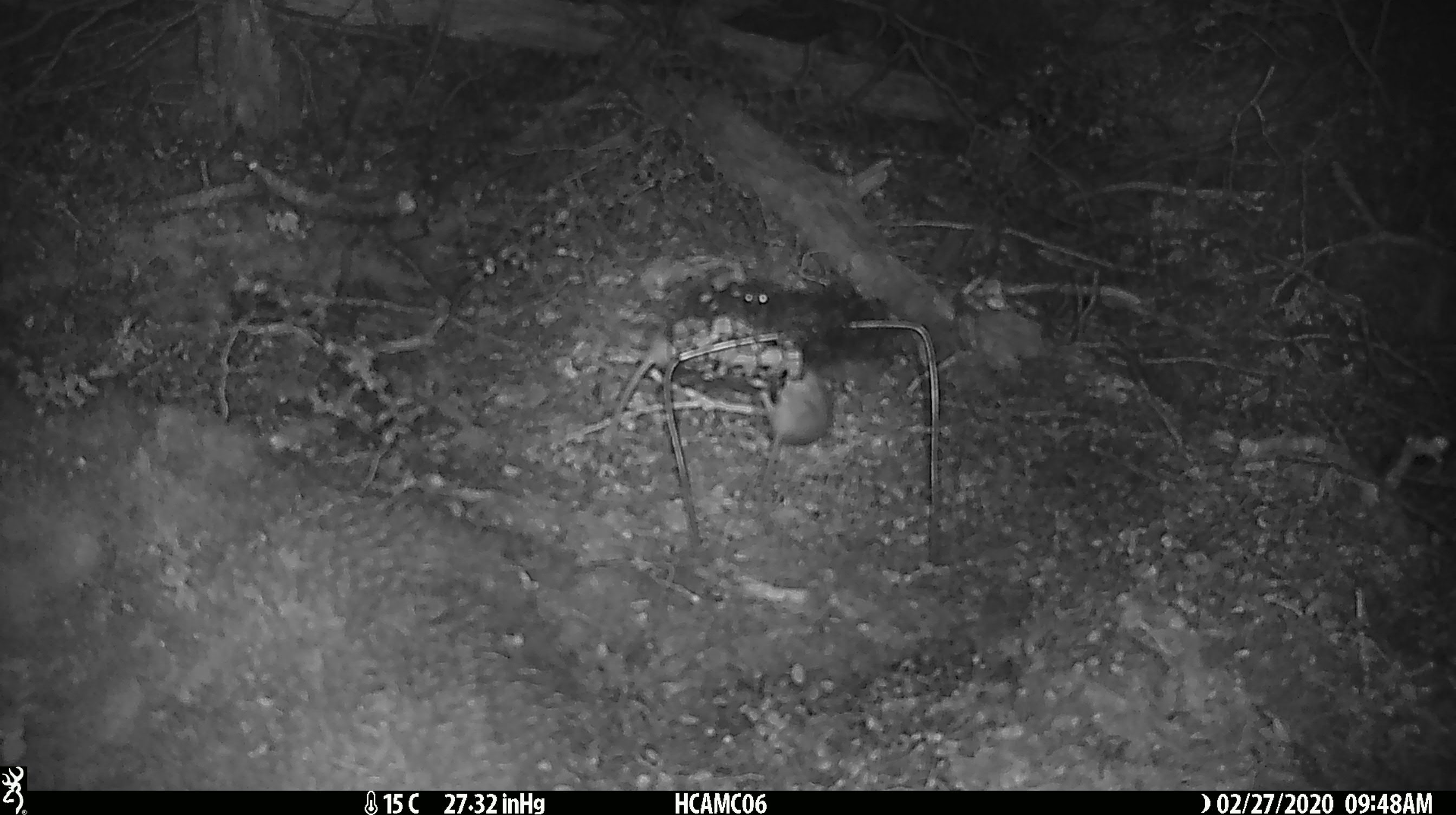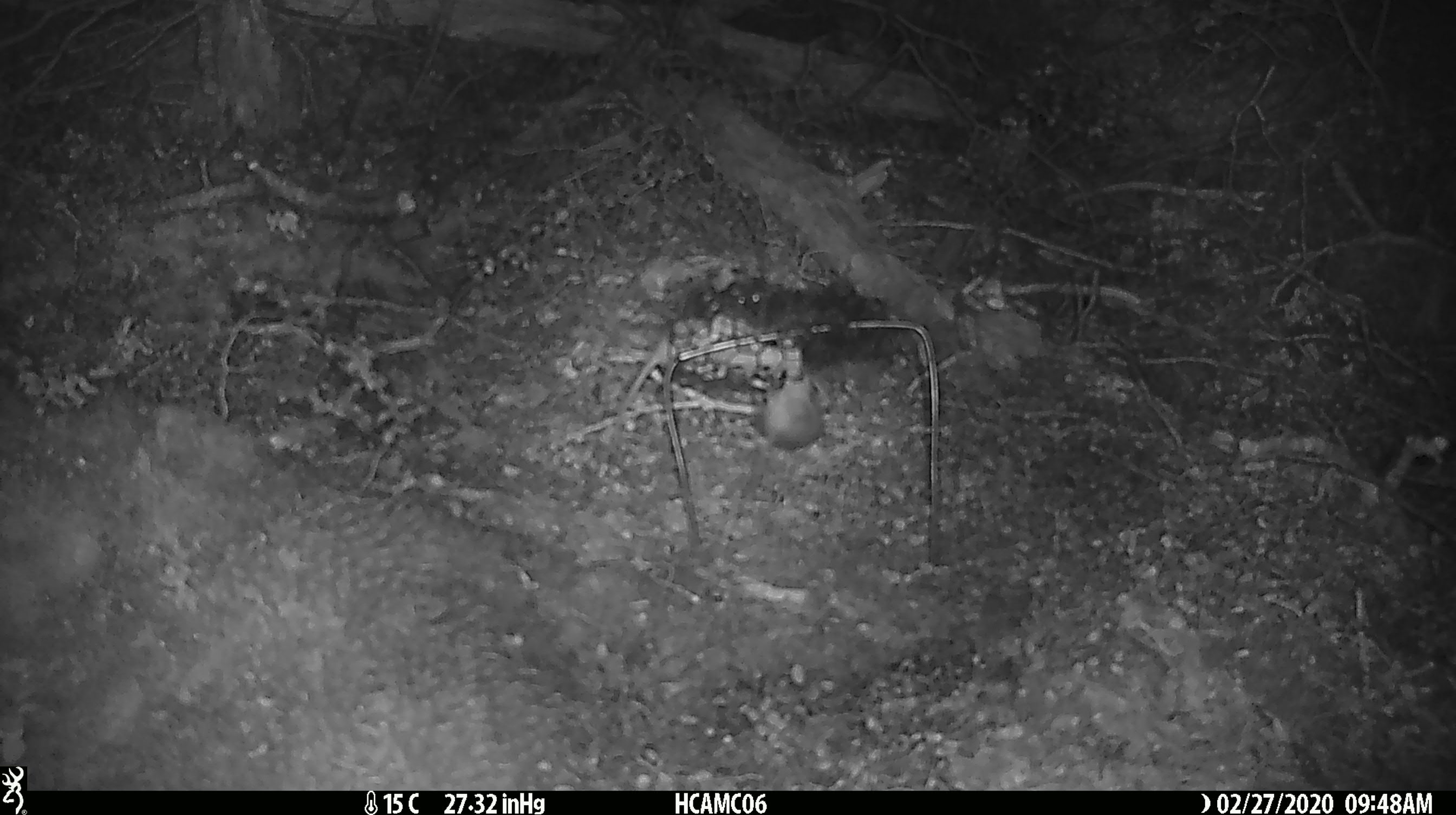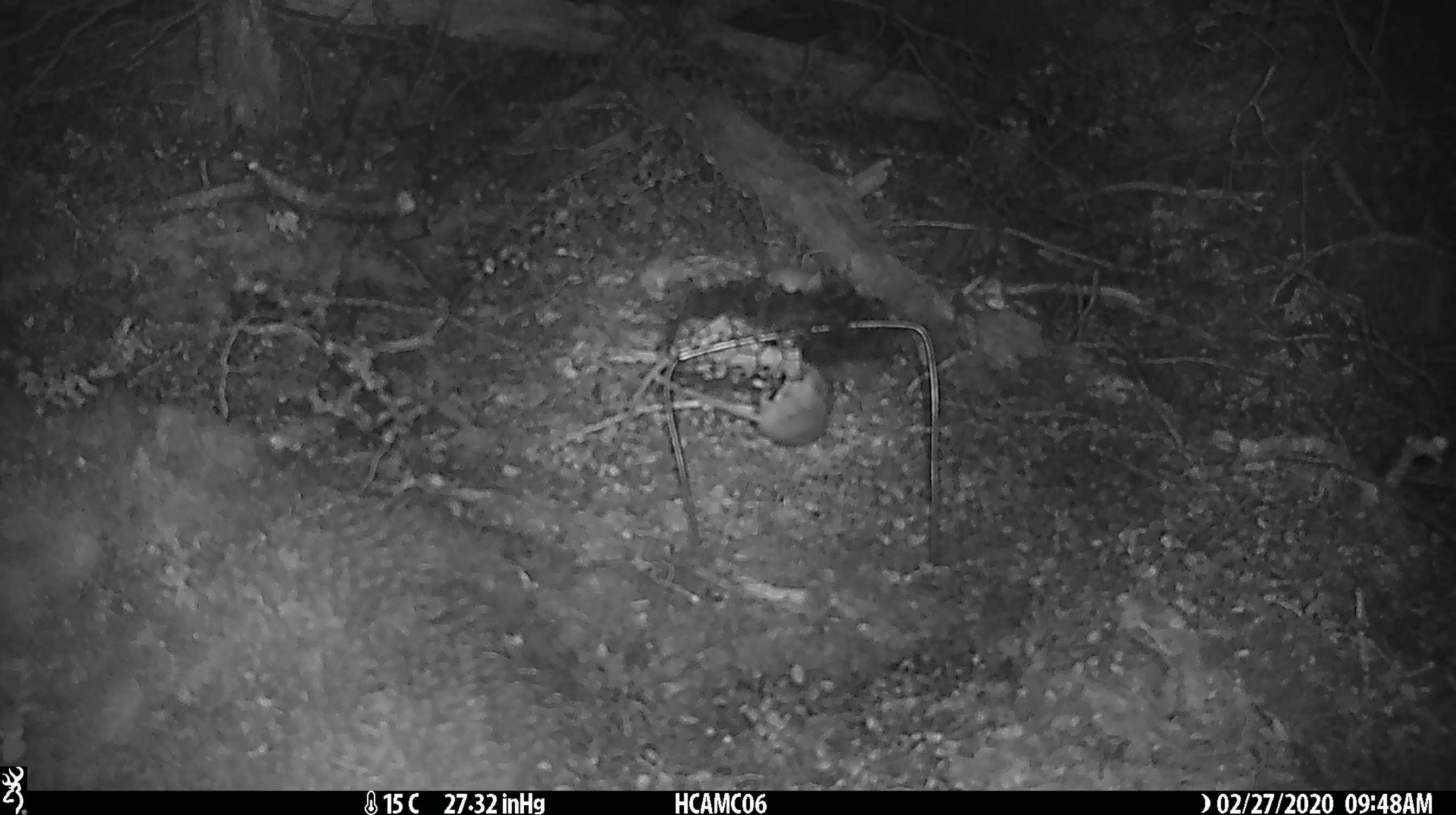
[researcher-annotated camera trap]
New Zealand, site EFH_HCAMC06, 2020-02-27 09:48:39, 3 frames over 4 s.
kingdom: Animalia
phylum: Chordata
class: Mammalia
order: Rodentia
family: Muridae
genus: Mus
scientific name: Mus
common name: mouse